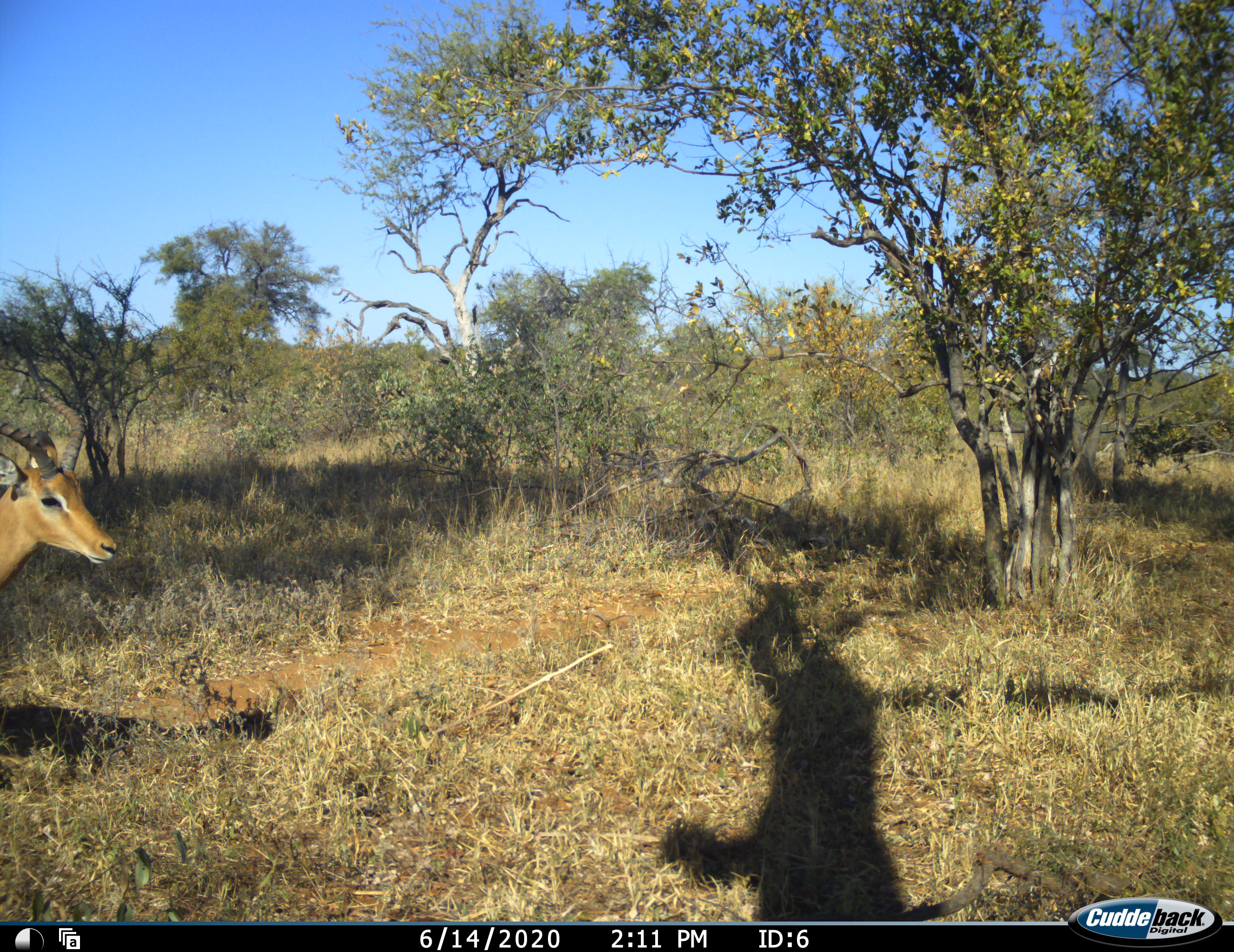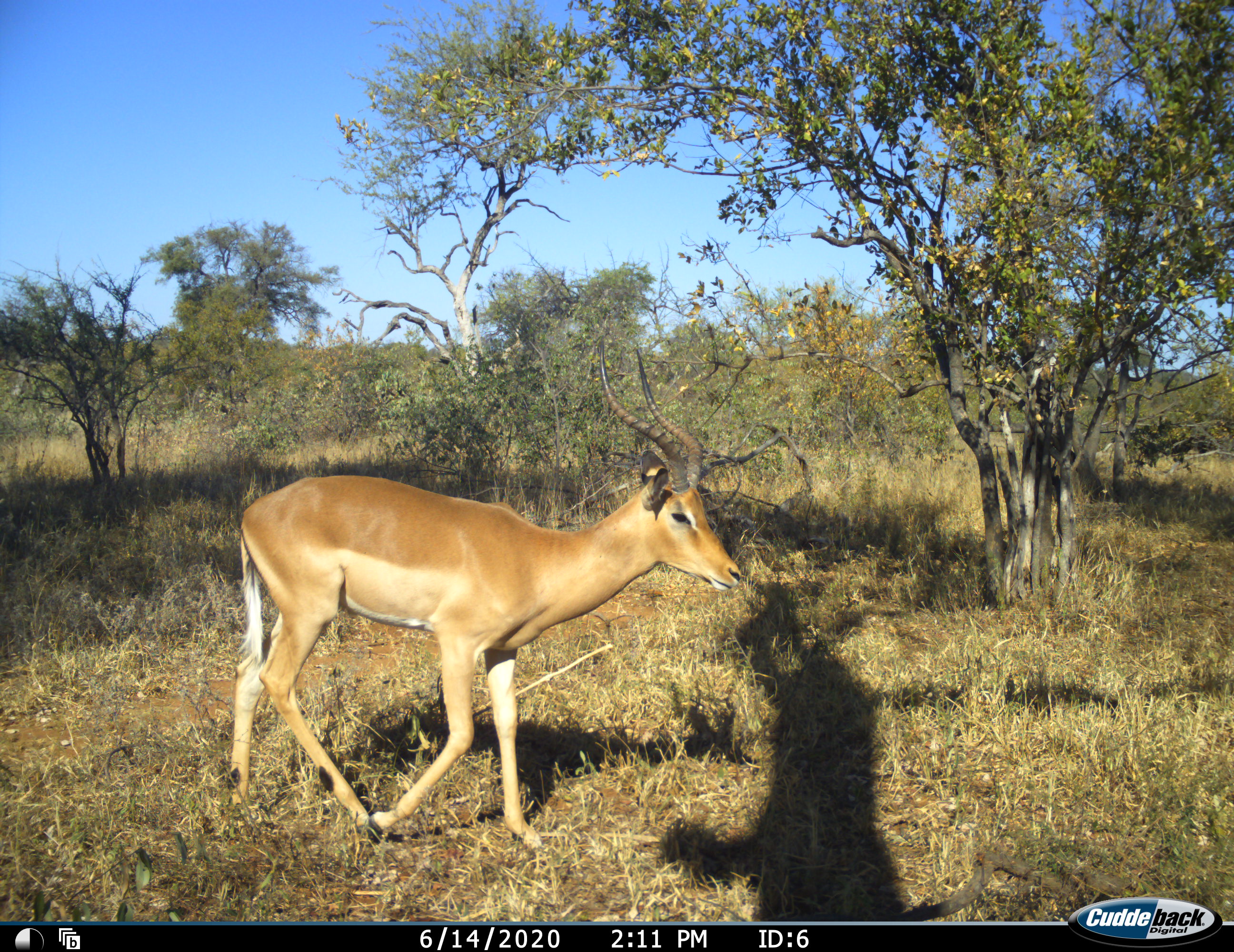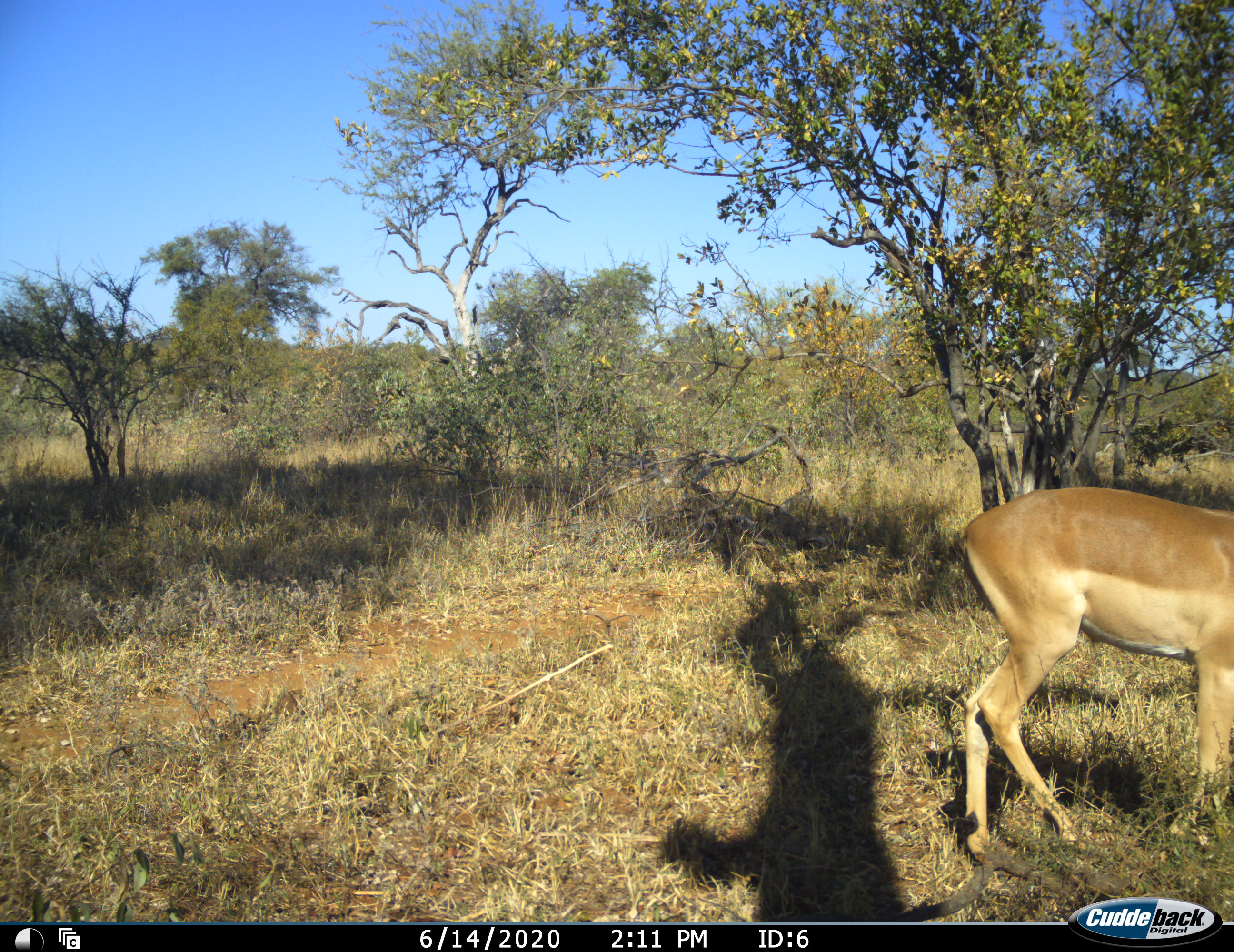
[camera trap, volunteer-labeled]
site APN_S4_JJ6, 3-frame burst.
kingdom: Animalia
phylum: Chordata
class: Mammalia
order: Artiodactyla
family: Bovidae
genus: Aepyceros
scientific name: Aepyceros melampus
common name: impala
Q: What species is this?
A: Impala (Aepyceros melampus).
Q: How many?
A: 1.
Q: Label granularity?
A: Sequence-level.